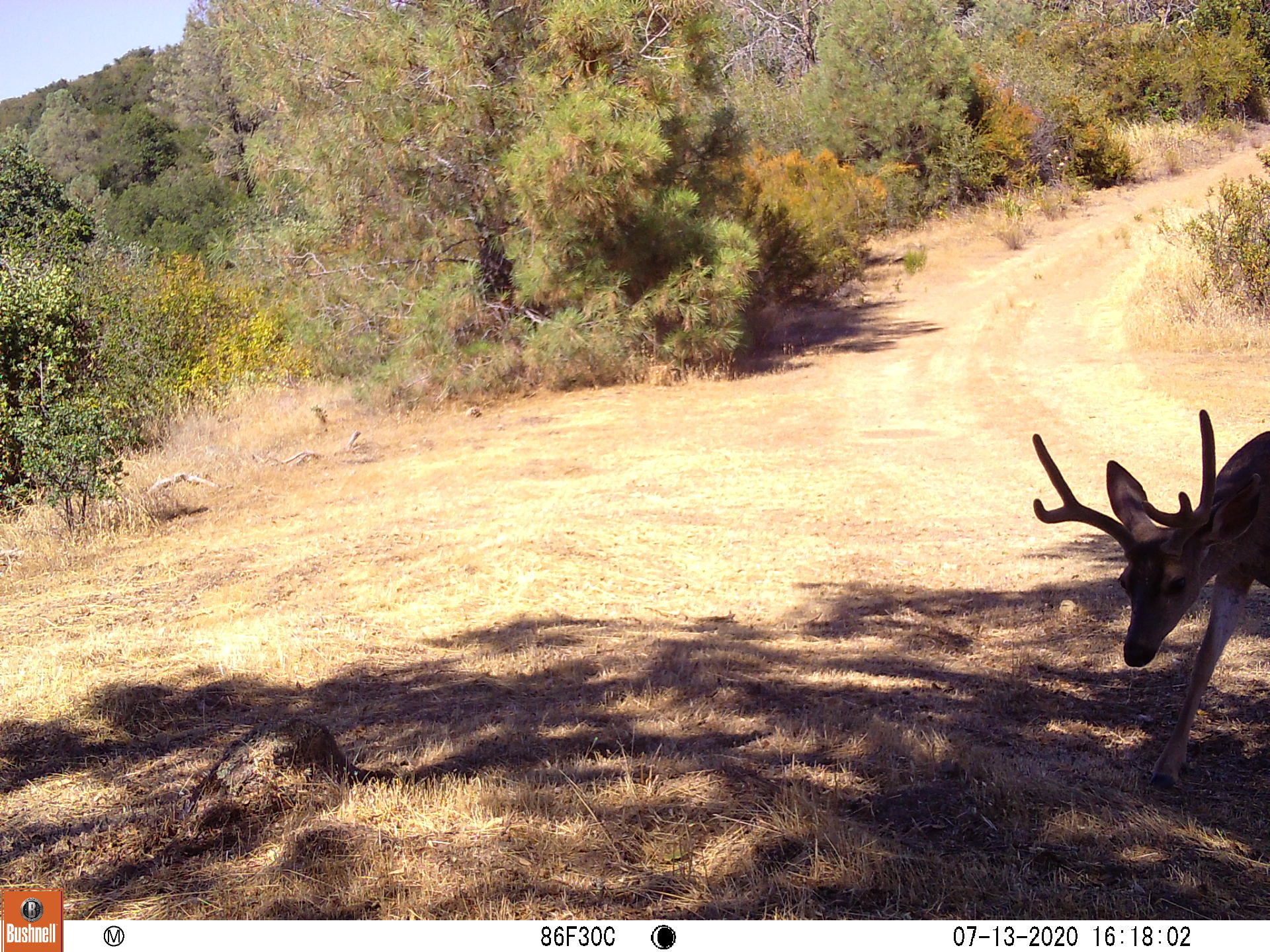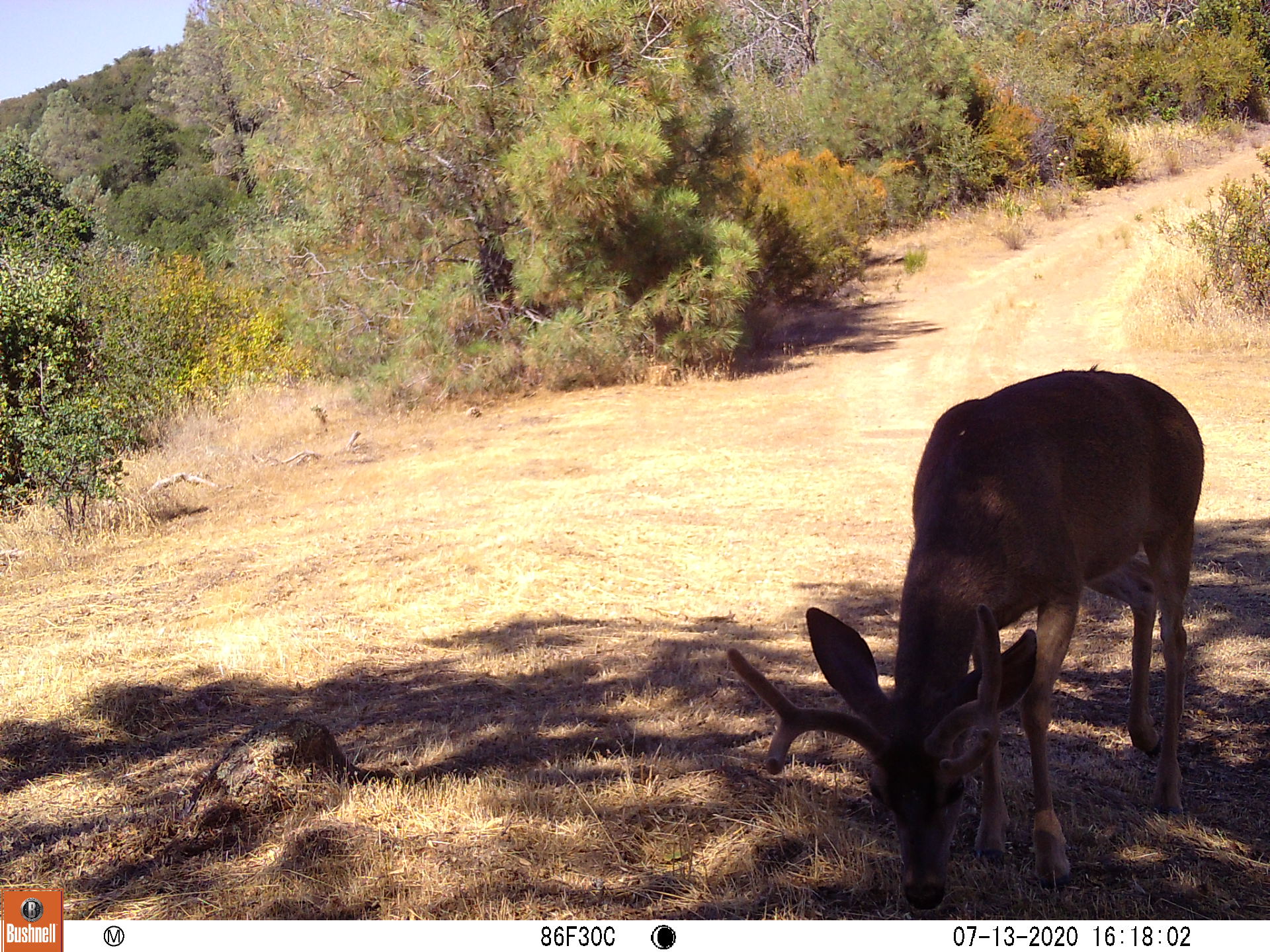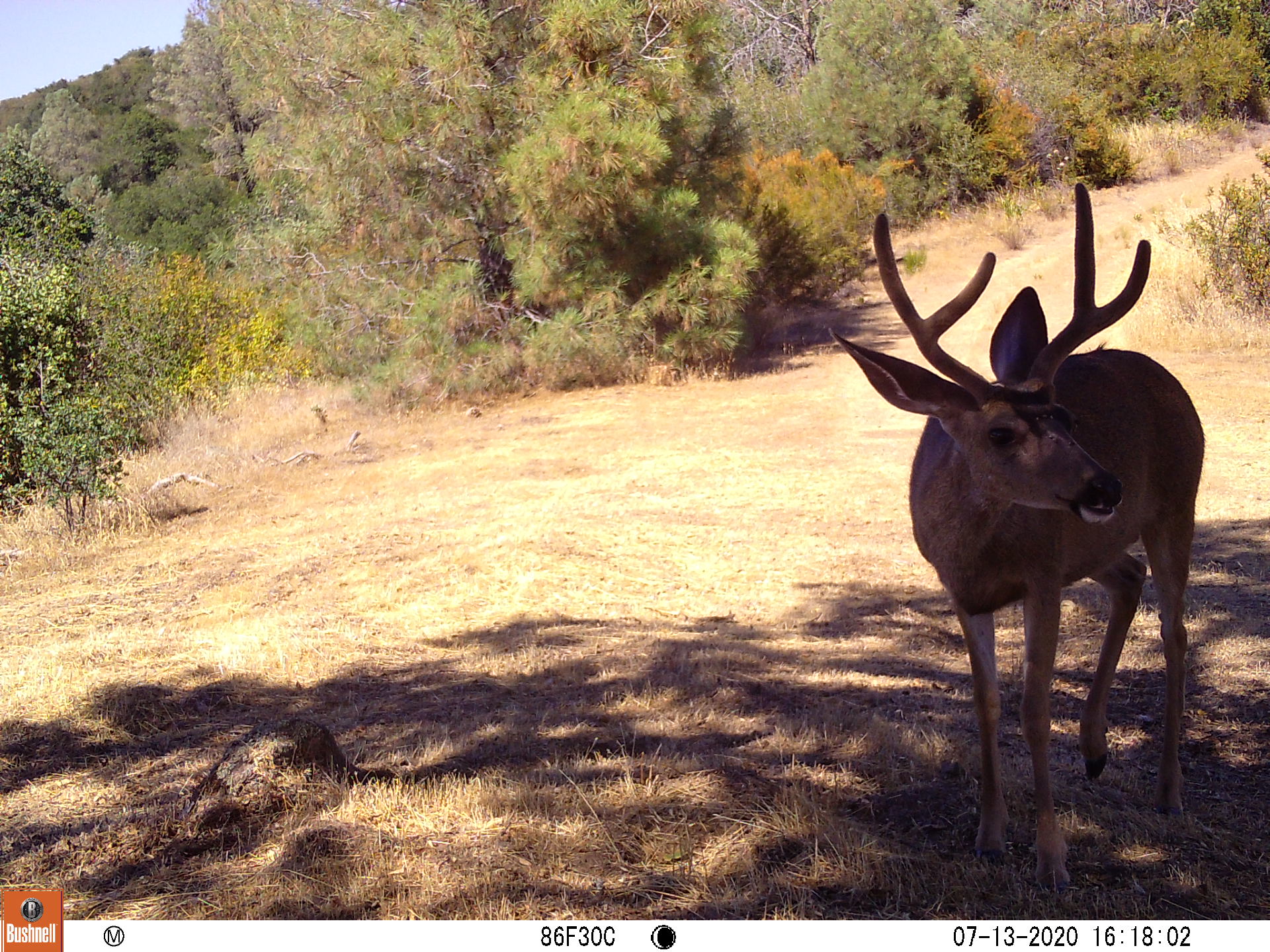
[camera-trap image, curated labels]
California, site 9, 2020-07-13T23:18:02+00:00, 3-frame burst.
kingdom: Animalia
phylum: Chordata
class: Mammalia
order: Artiodactyla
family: Cervidae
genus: Odocoileus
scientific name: Odocoileus hemionus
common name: mule deer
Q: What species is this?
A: Mule deer (Odocoileus hemionus).